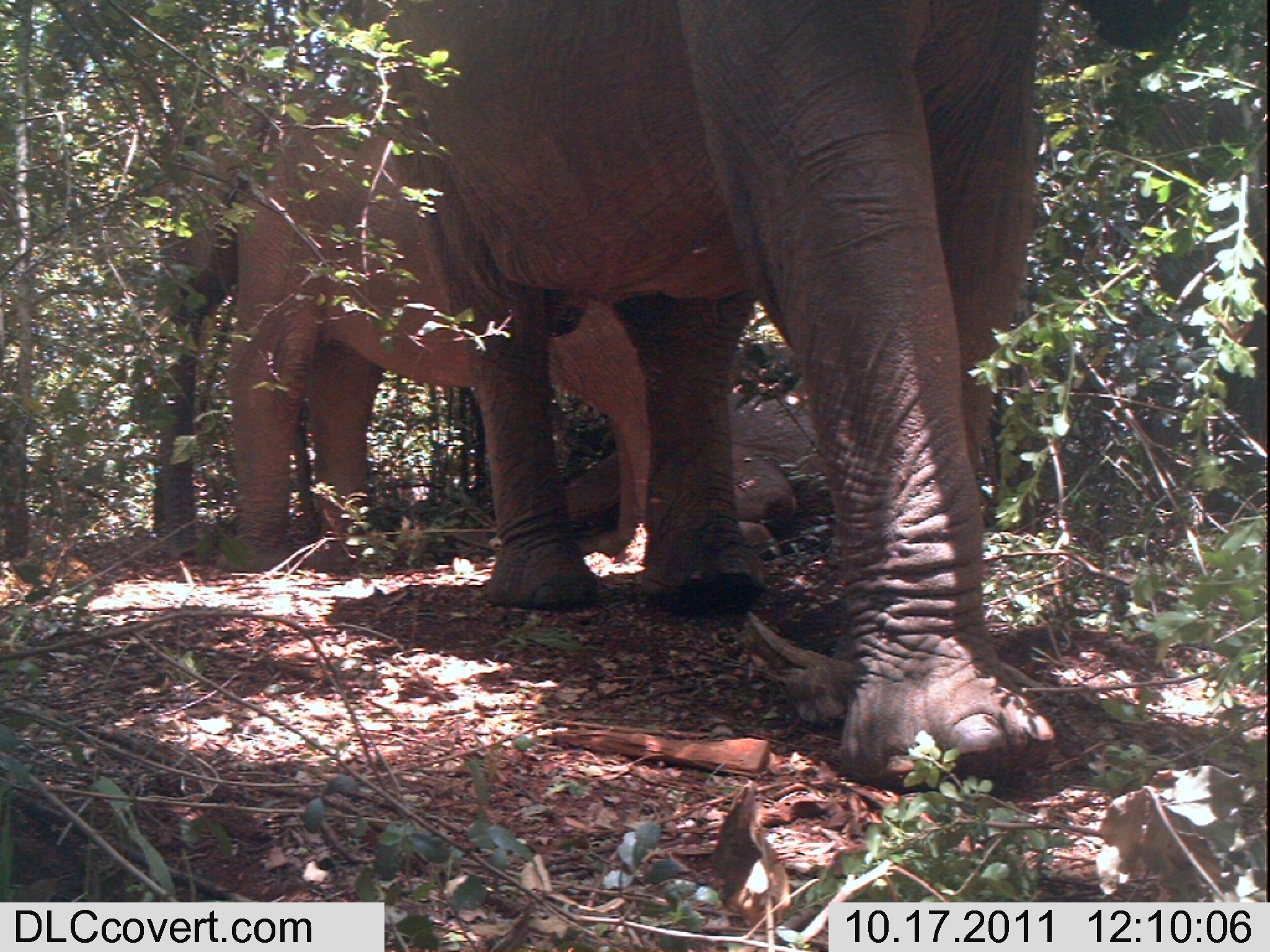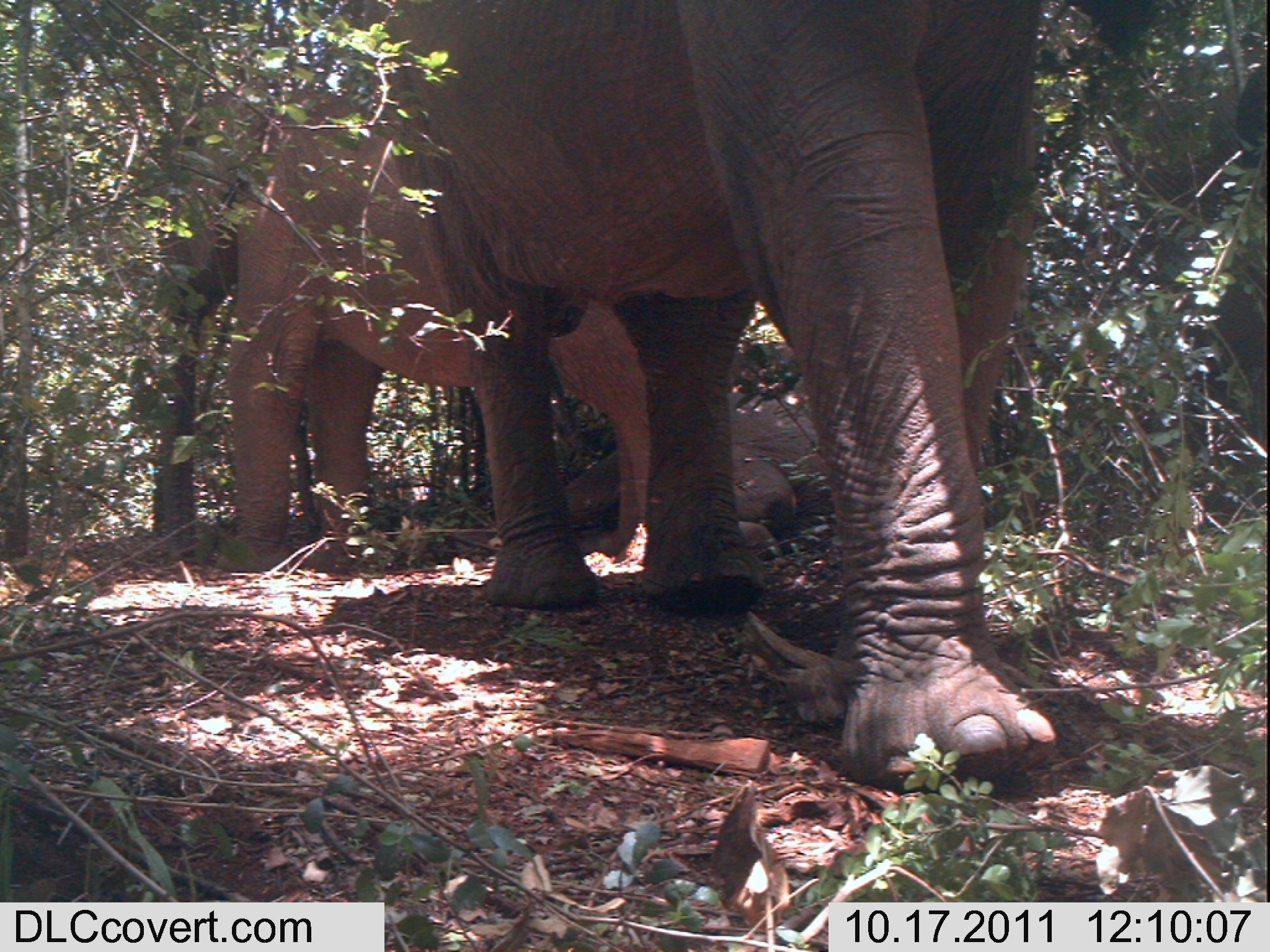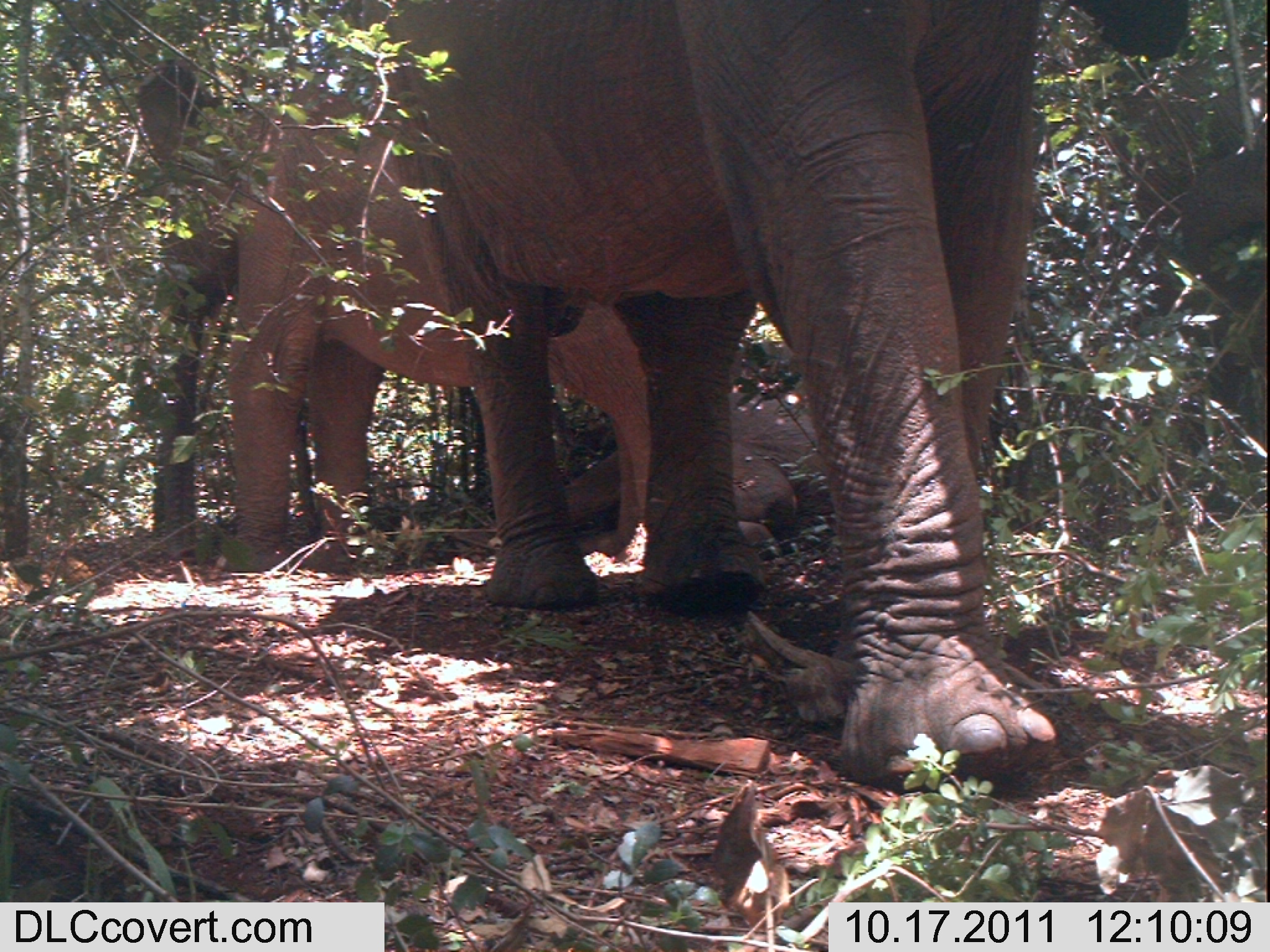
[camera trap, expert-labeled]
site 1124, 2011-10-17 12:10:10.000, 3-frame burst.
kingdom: Animalia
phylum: Chordata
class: Mammalia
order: Proboscidea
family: Elephantidae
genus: Loxodonta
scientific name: Loxodonta africana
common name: african bush elephant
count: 3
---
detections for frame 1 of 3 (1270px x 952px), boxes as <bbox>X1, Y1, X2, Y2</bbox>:
loxodonta africana: <bbox>379, 0, 1192, 787</bbox>; <bbox>559, 61, 1267, 561</bbox>; <bbox>152, 100, 650, 572</bbox>